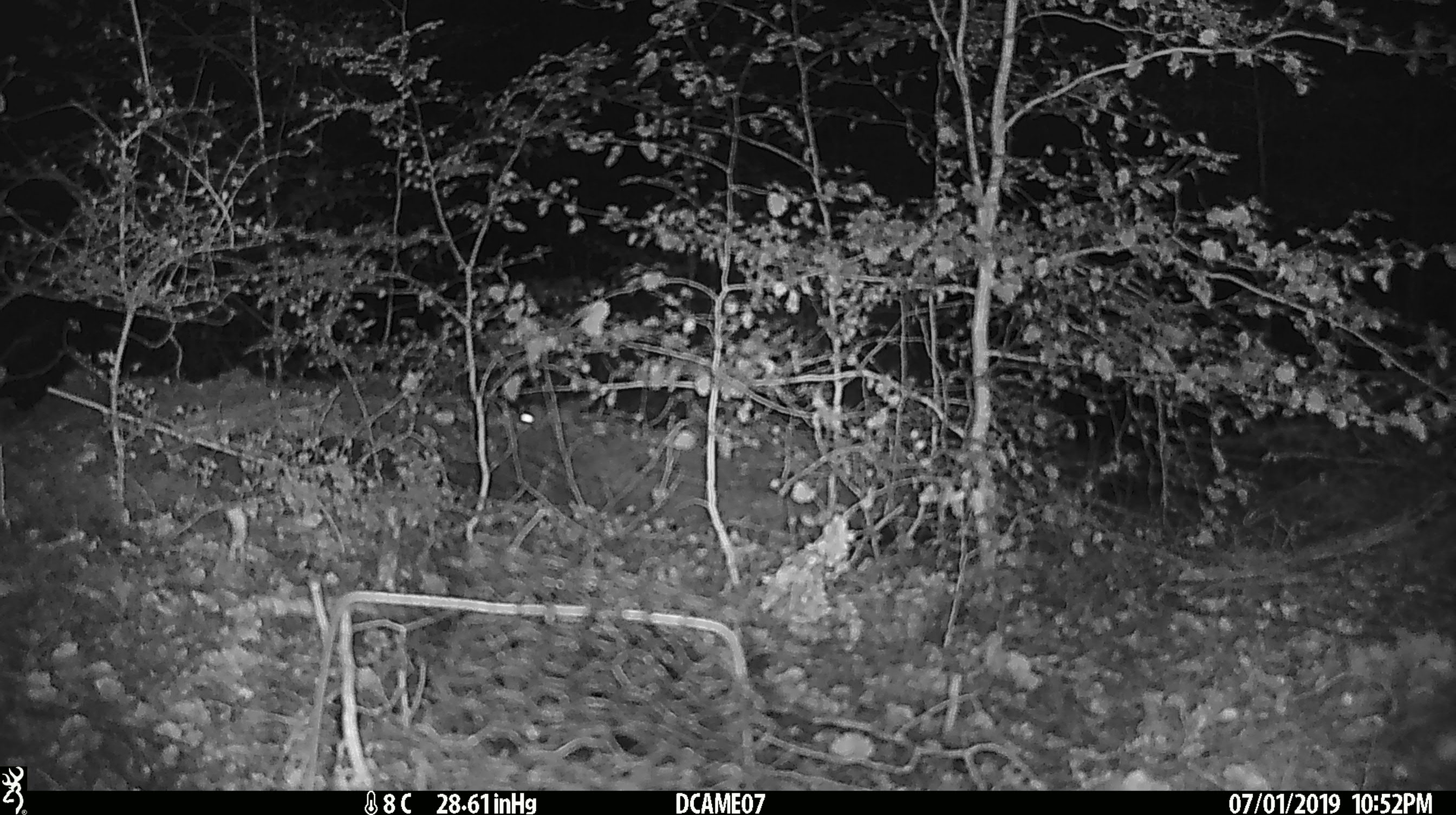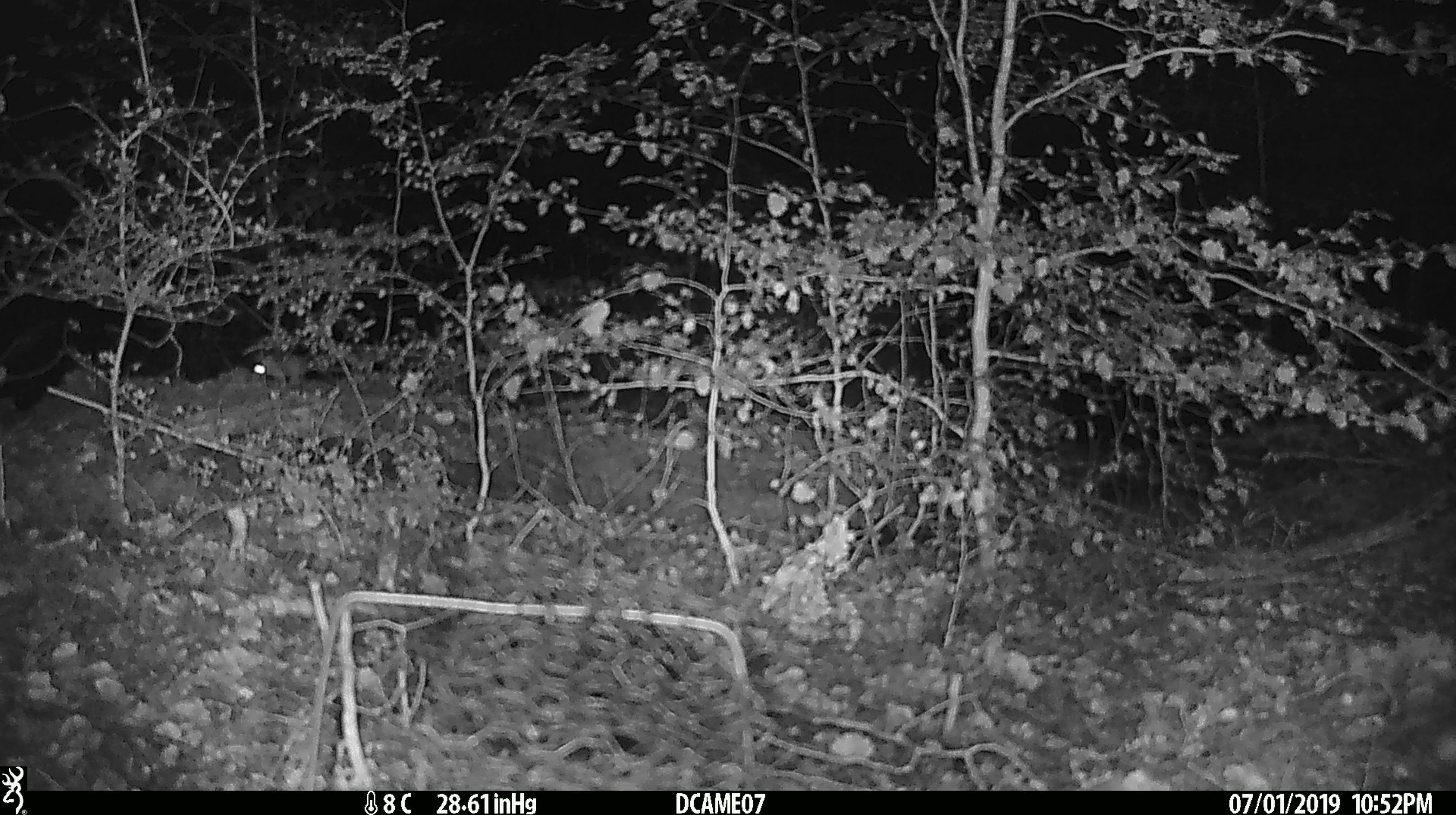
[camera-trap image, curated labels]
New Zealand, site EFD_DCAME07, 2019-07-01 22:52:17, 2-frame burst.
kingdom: Animalia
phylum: Chordata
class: Mammalia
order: Rodentia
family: Muridae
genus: Mus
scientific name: Mus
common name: mouse